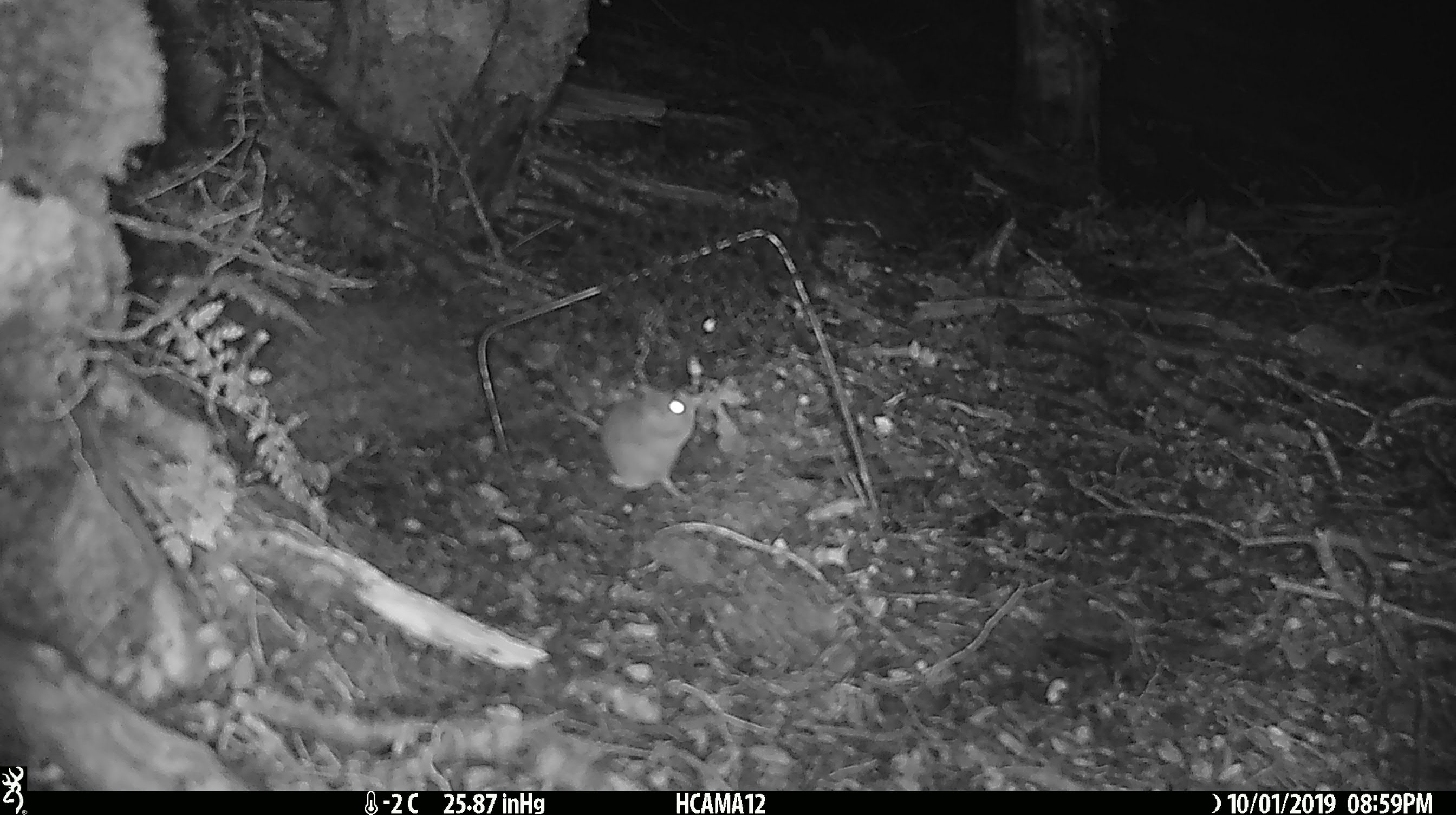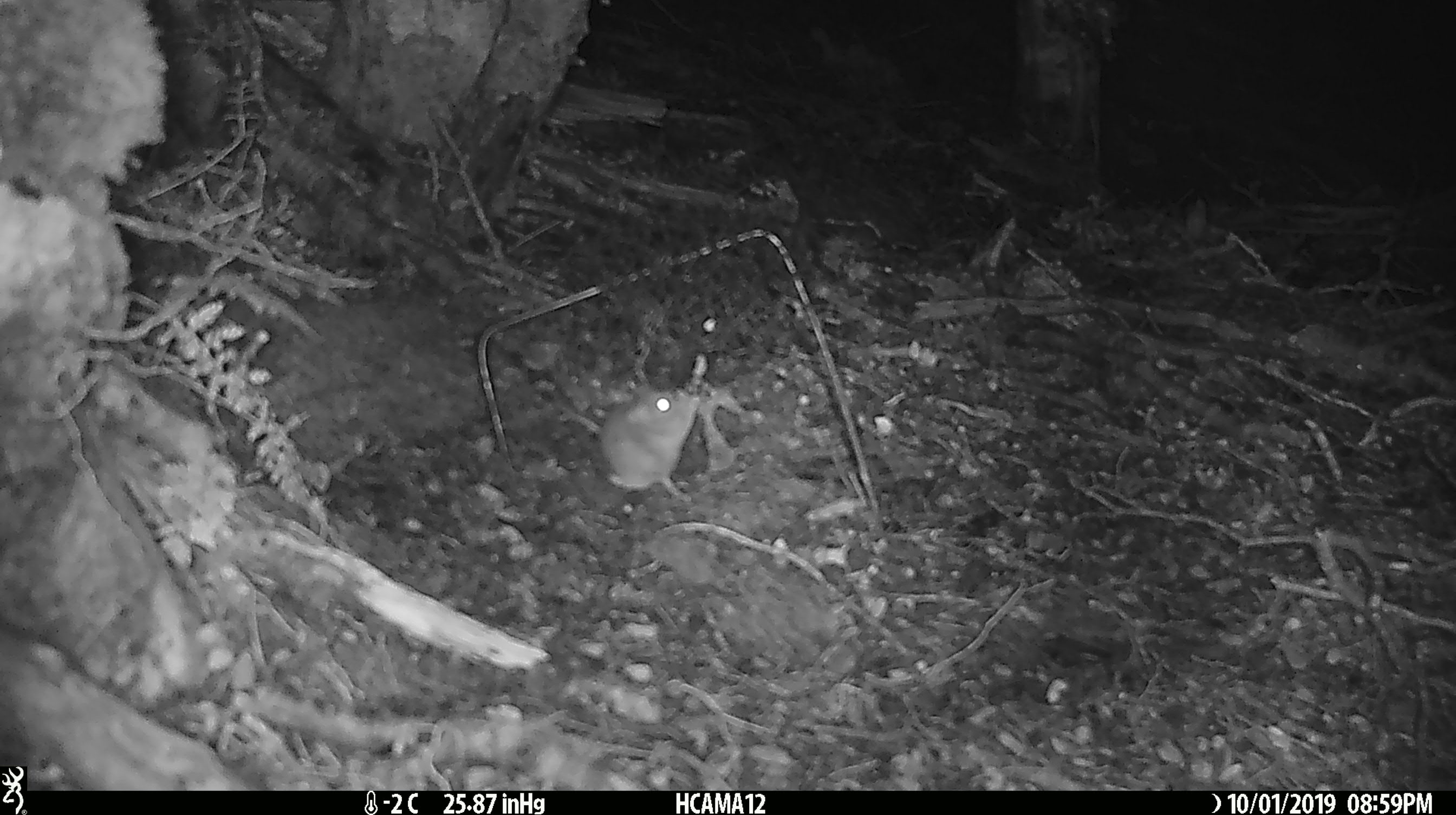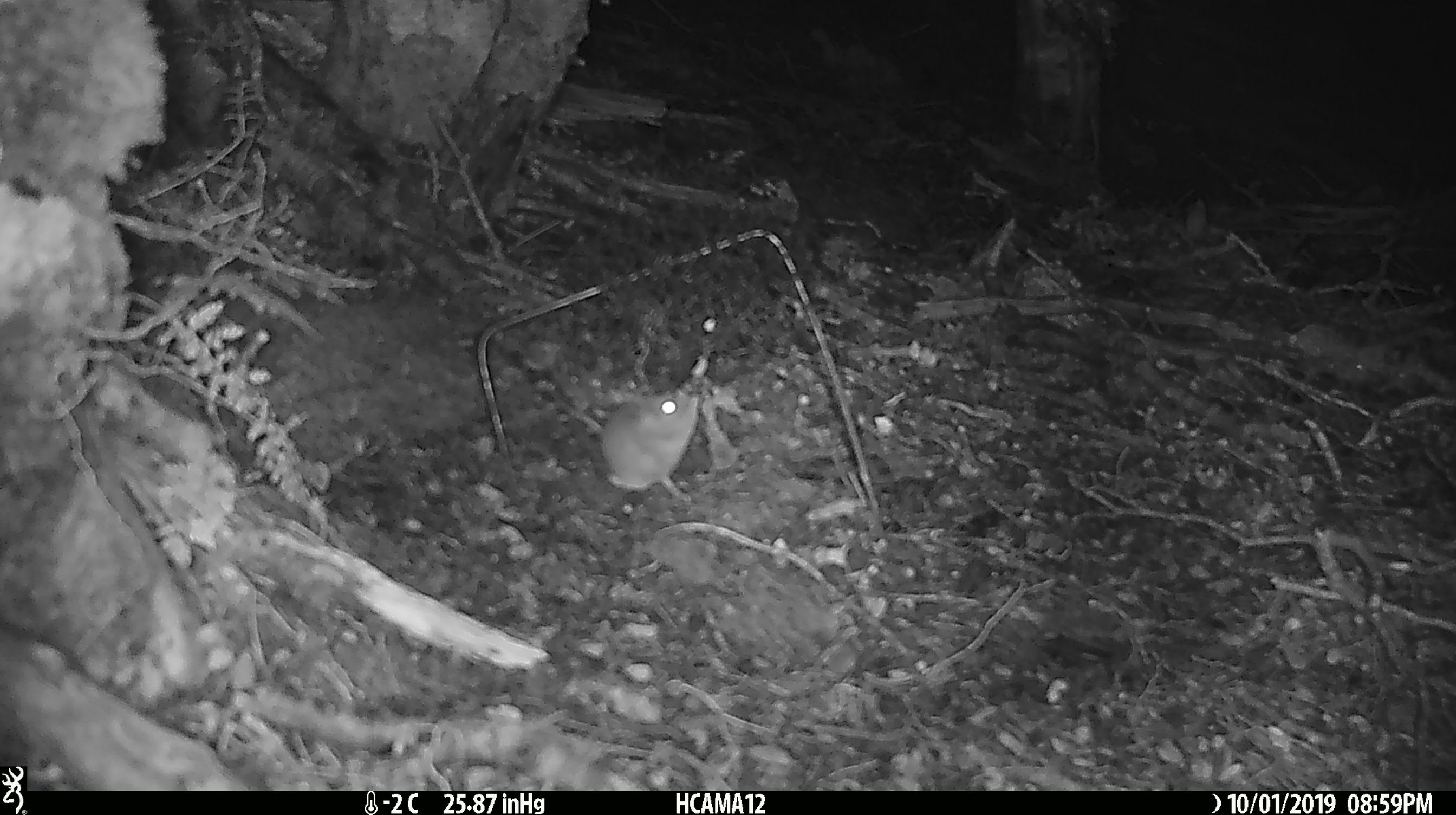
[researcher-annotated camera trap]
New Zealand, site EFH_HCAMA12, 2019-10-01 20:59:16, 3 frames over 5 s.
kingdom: Animalia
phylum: Chordata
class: Mammalia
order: Rodentia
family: Muridae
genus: Mus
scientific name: Mus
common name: mouse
Mouse (Mus).